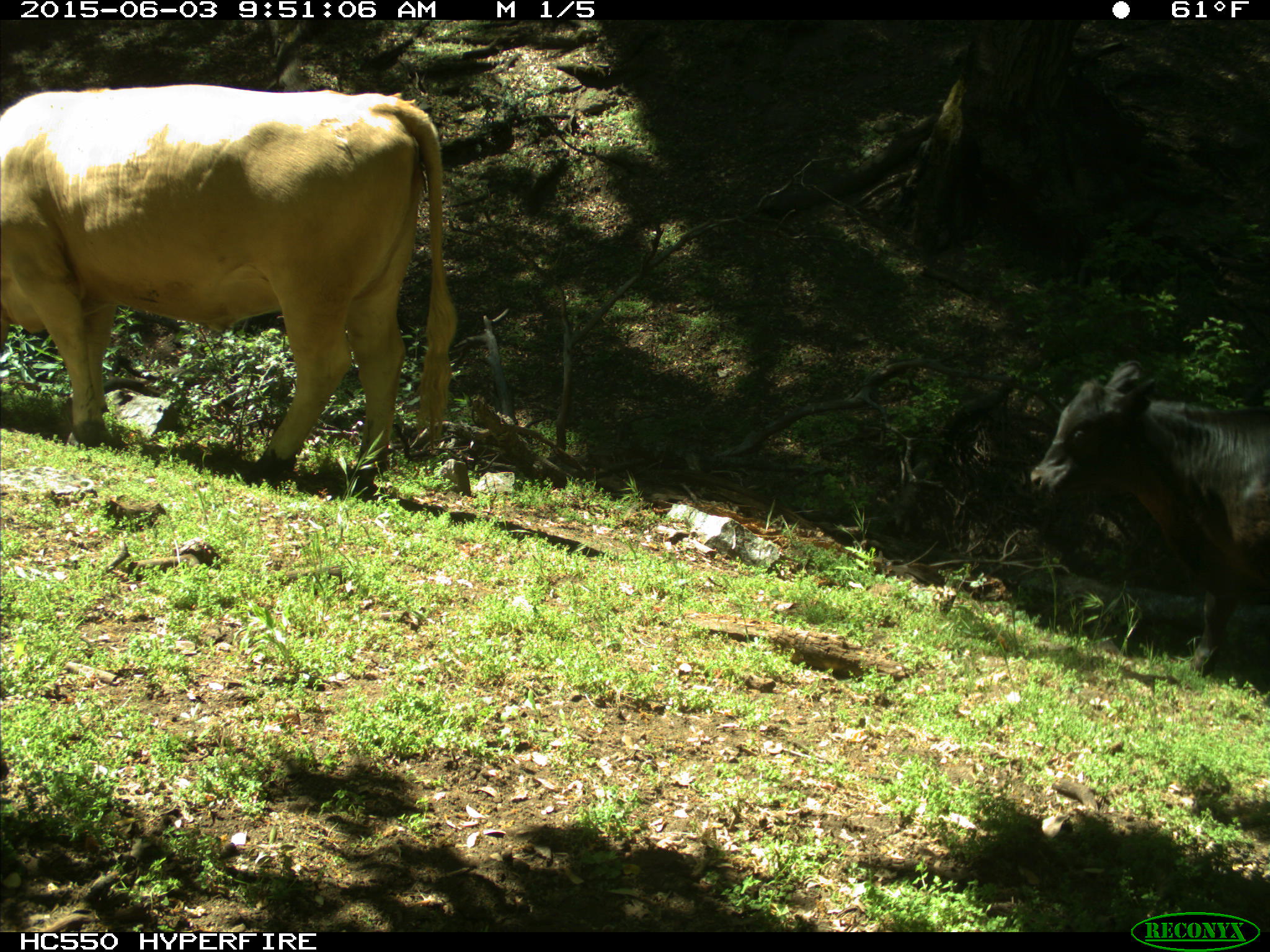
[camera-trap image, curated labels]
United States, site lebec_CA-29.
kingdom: Animalia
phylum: Chordata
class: Mammalia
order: Artiodactyla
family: Bovidae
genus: Bos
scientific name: Bos taurus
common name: domestic cow